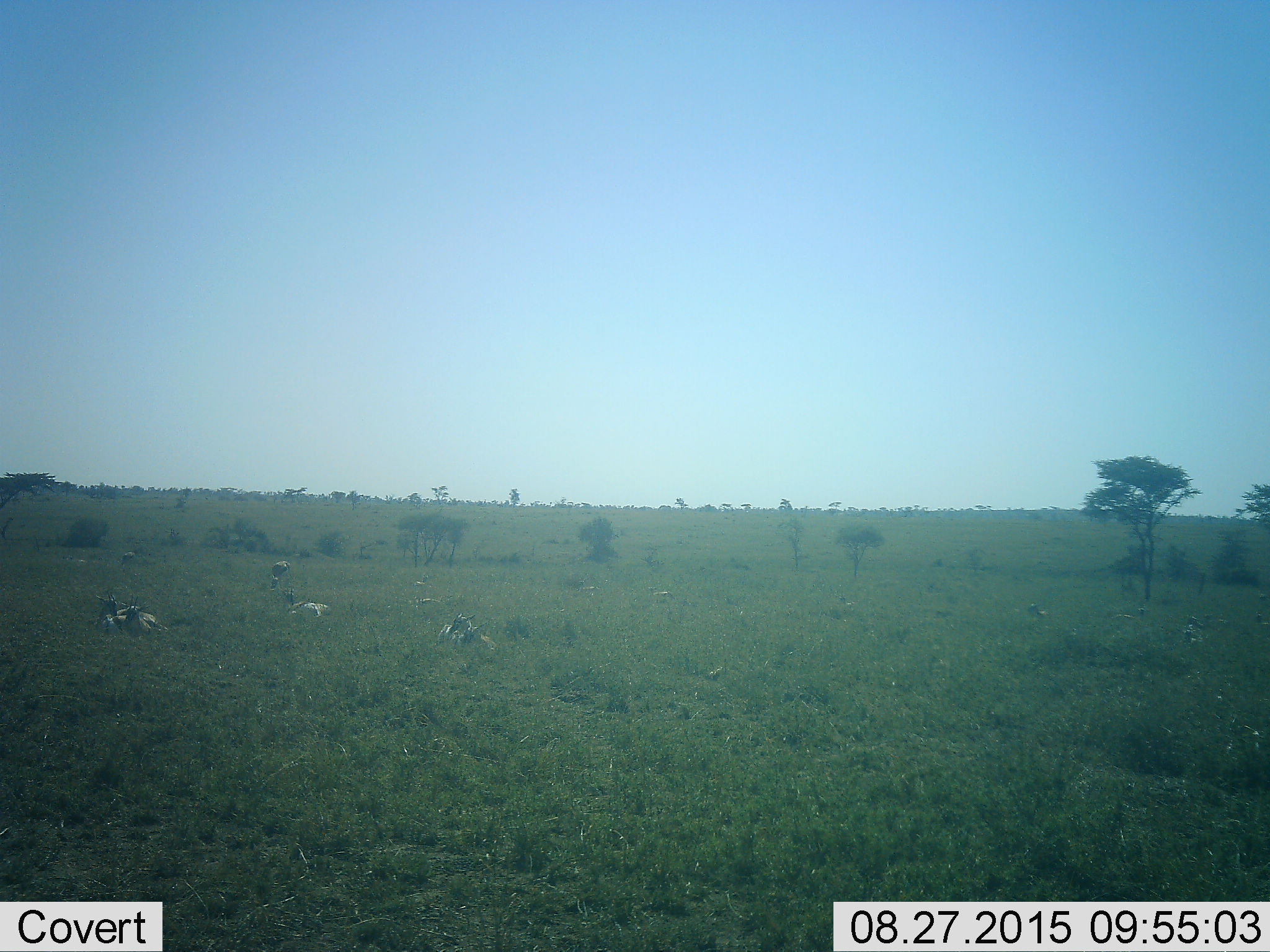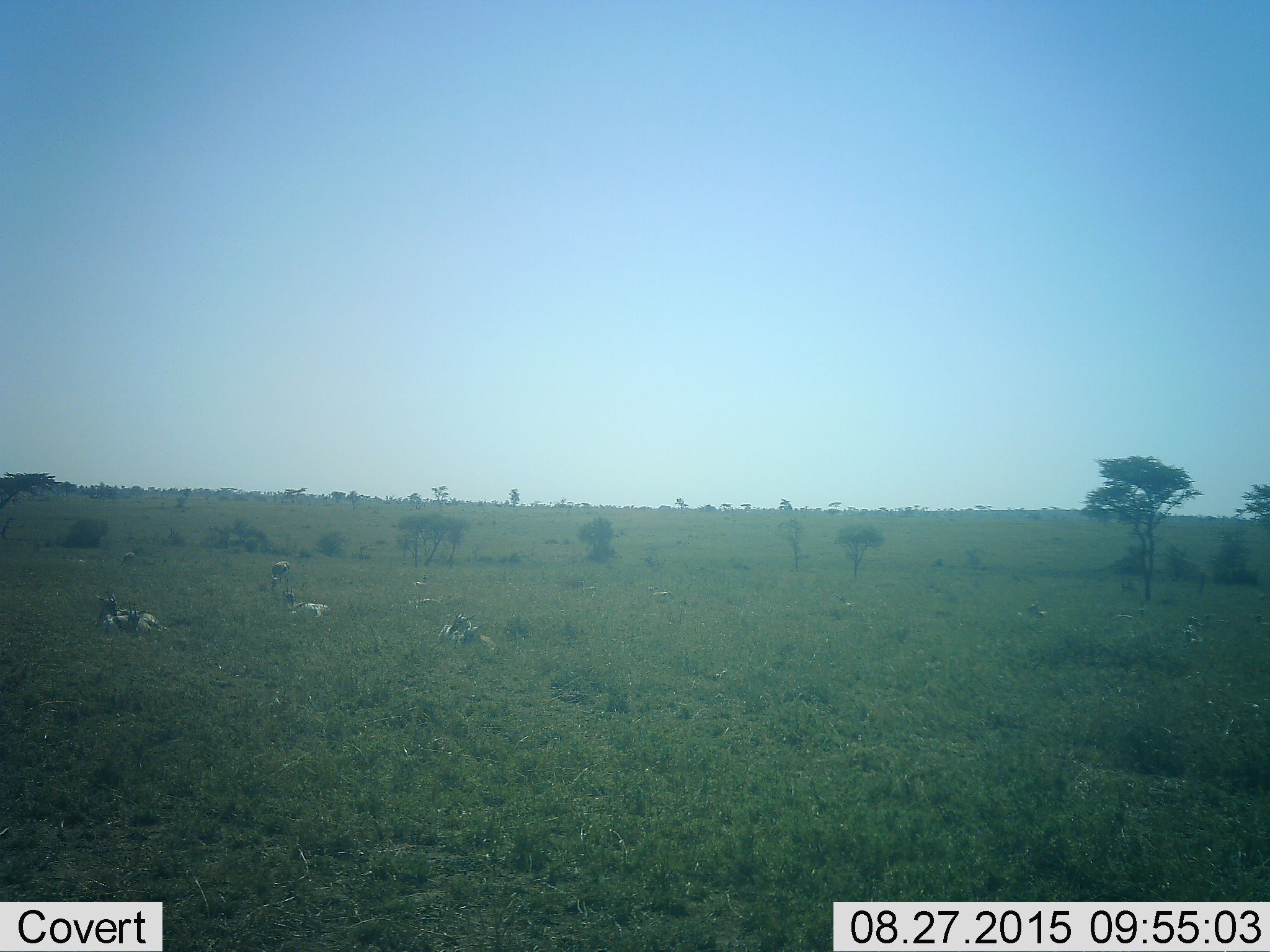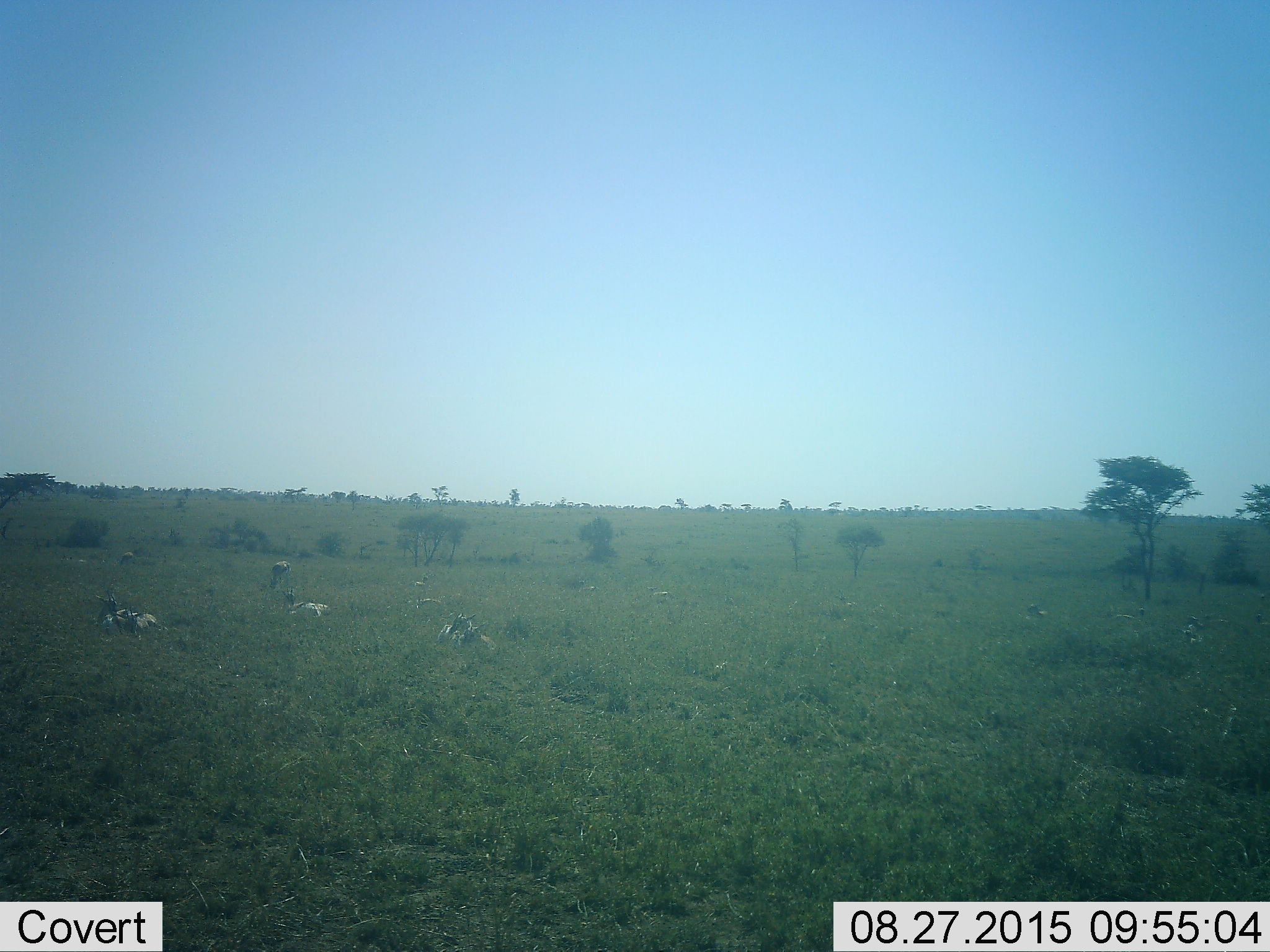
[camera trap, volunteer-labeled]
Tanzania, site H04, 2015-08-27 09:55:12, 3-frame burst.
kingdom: Animalia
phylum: Chordata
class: Mammalia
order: Artiodactyla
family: Bovidae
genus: Eudorcas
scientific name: Eudorcas thomsonii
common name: thomson's gazelle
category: gazellethomsons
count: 10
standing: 11%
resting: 89%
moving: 0%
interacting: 0%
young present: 22%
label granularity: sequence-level